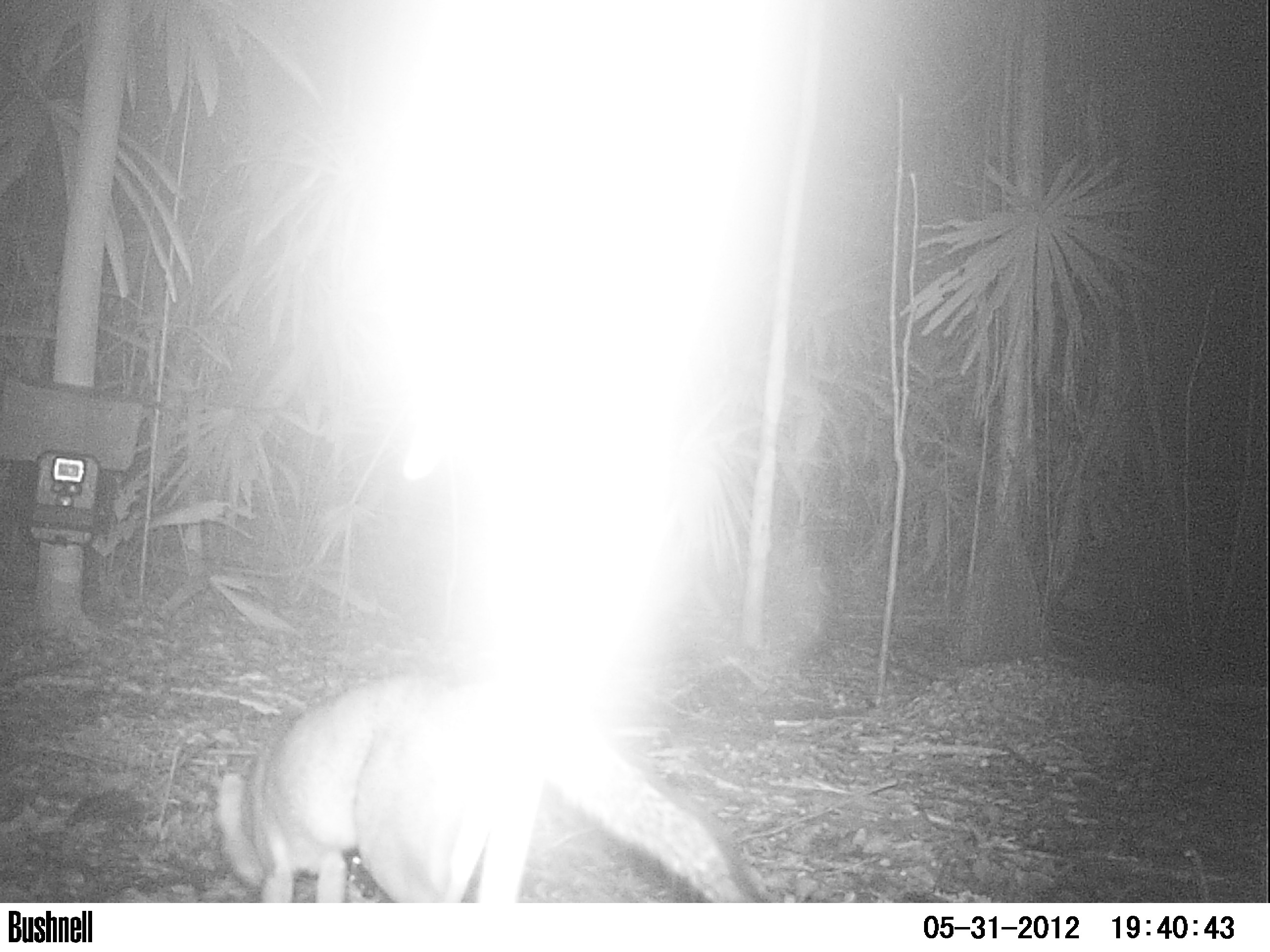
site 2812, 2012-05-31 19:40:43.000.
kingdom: Animalia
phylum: Chordata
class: Mammalia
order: Carnivora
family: Canidae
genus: Urocyon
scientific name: Urocyon cinereoargenteus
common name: gray fox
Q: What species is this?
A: Urocyon cinereoargenteus (gray fox).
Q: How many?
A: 1.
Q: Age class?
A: Adult.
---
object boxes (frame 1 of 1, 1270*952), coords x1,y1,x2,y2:
urocyon cinereoargenteus: 211,660,763,901